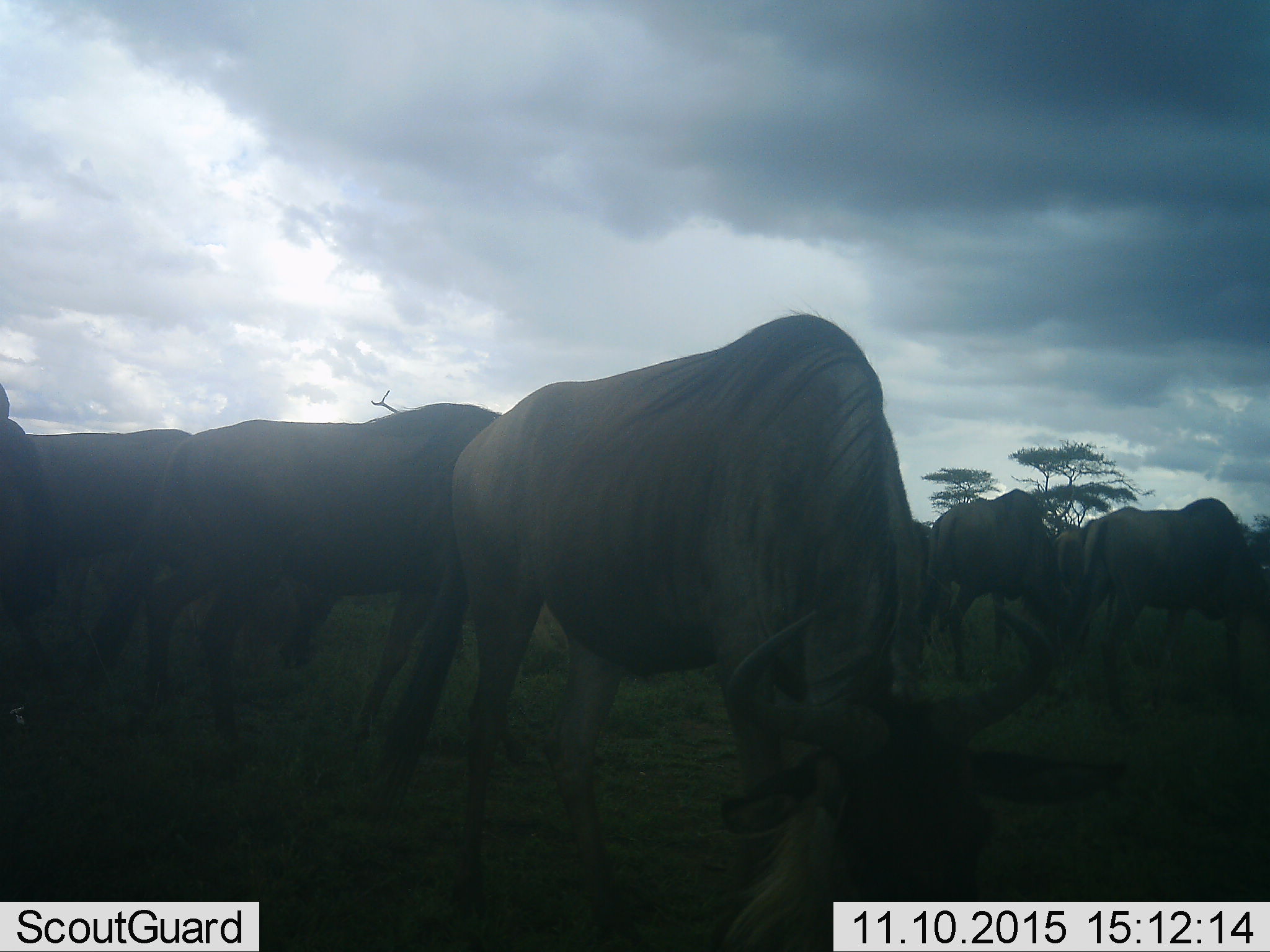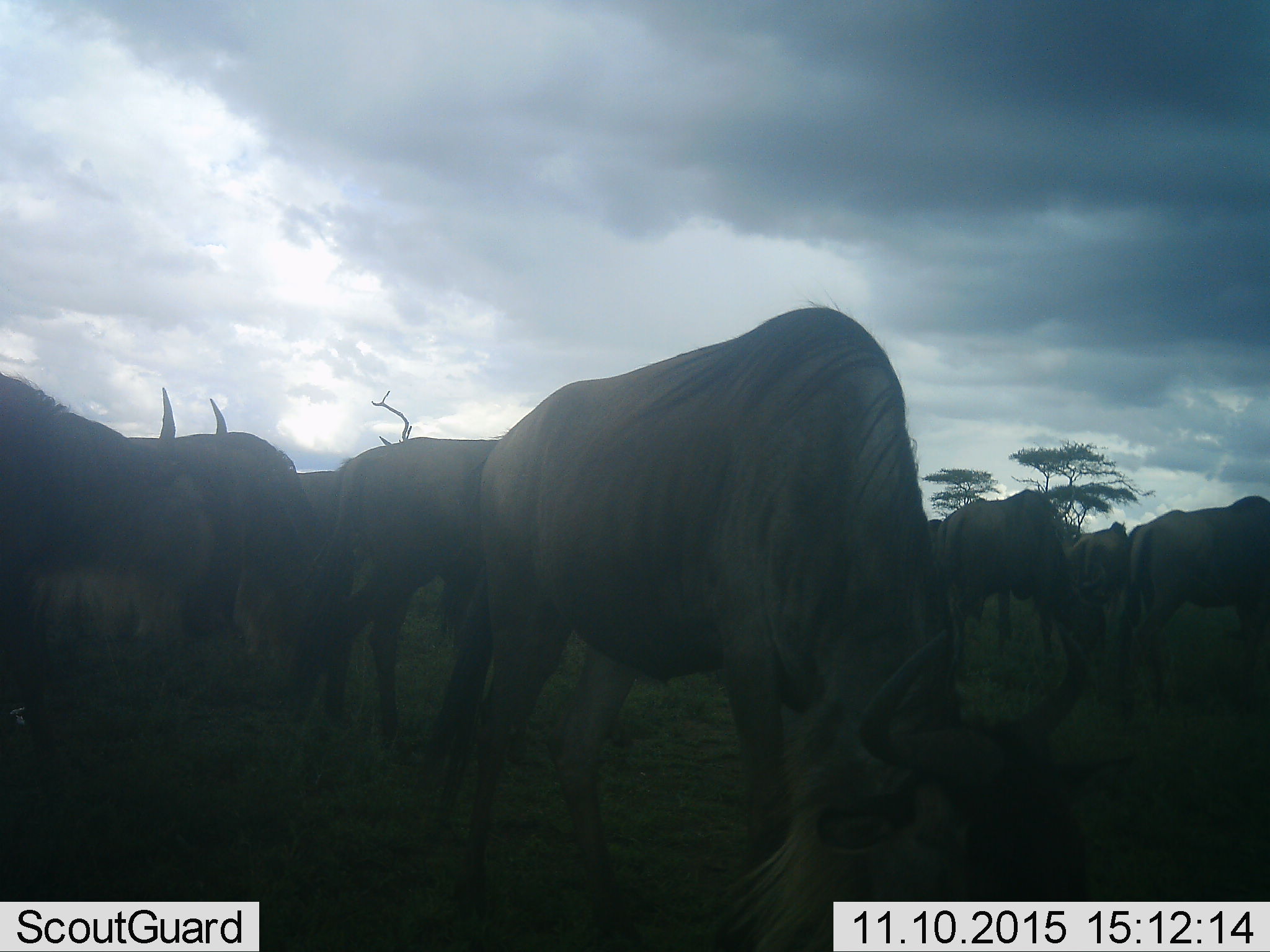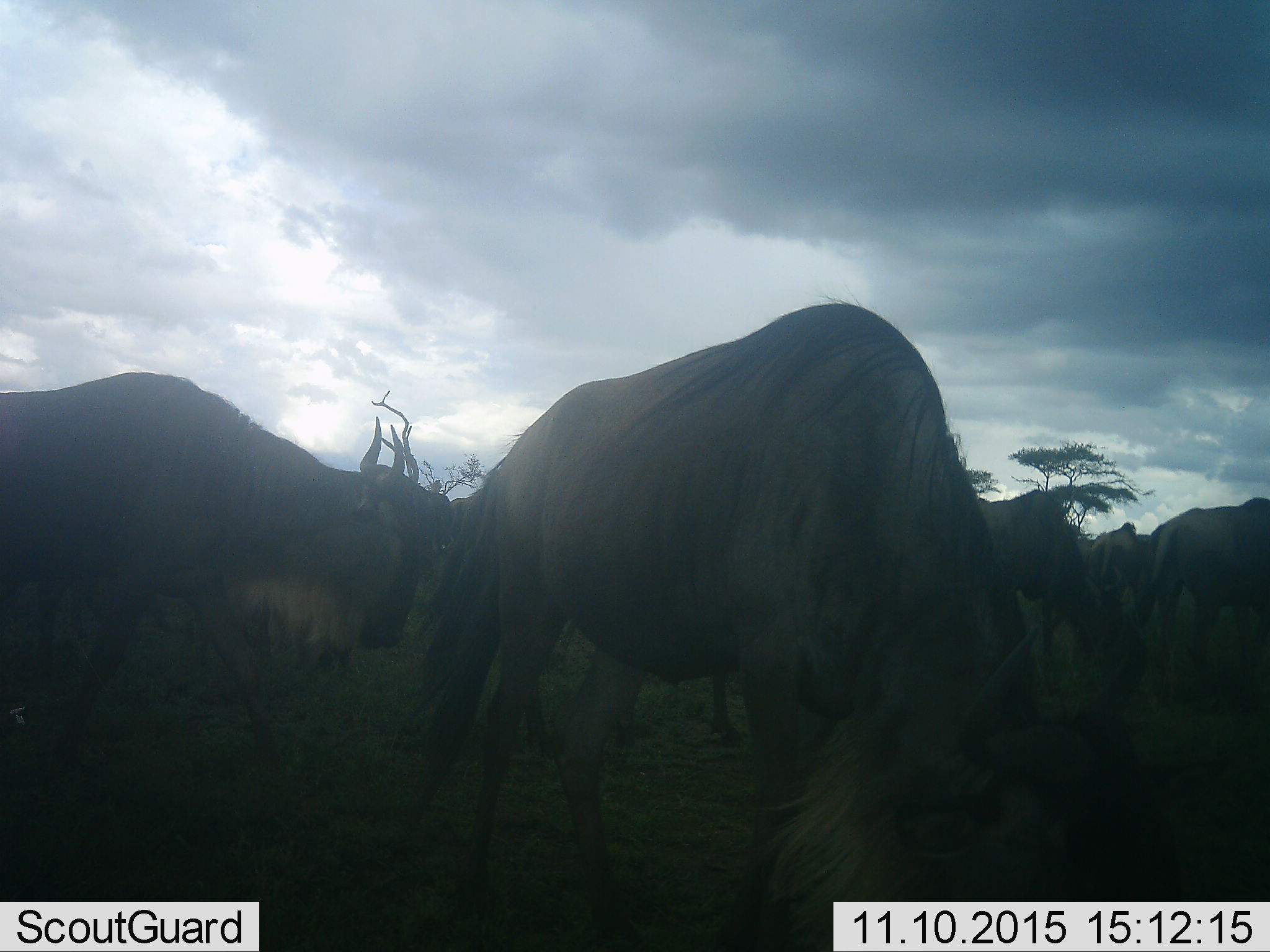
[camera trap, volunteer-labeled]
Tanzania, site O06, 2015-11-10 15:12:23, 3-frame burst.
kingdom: Animalia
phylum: Chordata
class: Mammalia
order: Artiodactyla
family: Bovidae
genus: Connochaetes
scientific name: Connochaetes taurinus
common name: blue wildebeest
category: wildebeest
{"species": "wildebeest (blue wildebeest) (Connochaetes taurinus)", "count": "8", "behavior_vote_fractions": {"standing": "11%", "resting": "0%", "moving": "56%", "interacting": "0%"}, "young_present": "0%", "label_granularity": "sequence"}